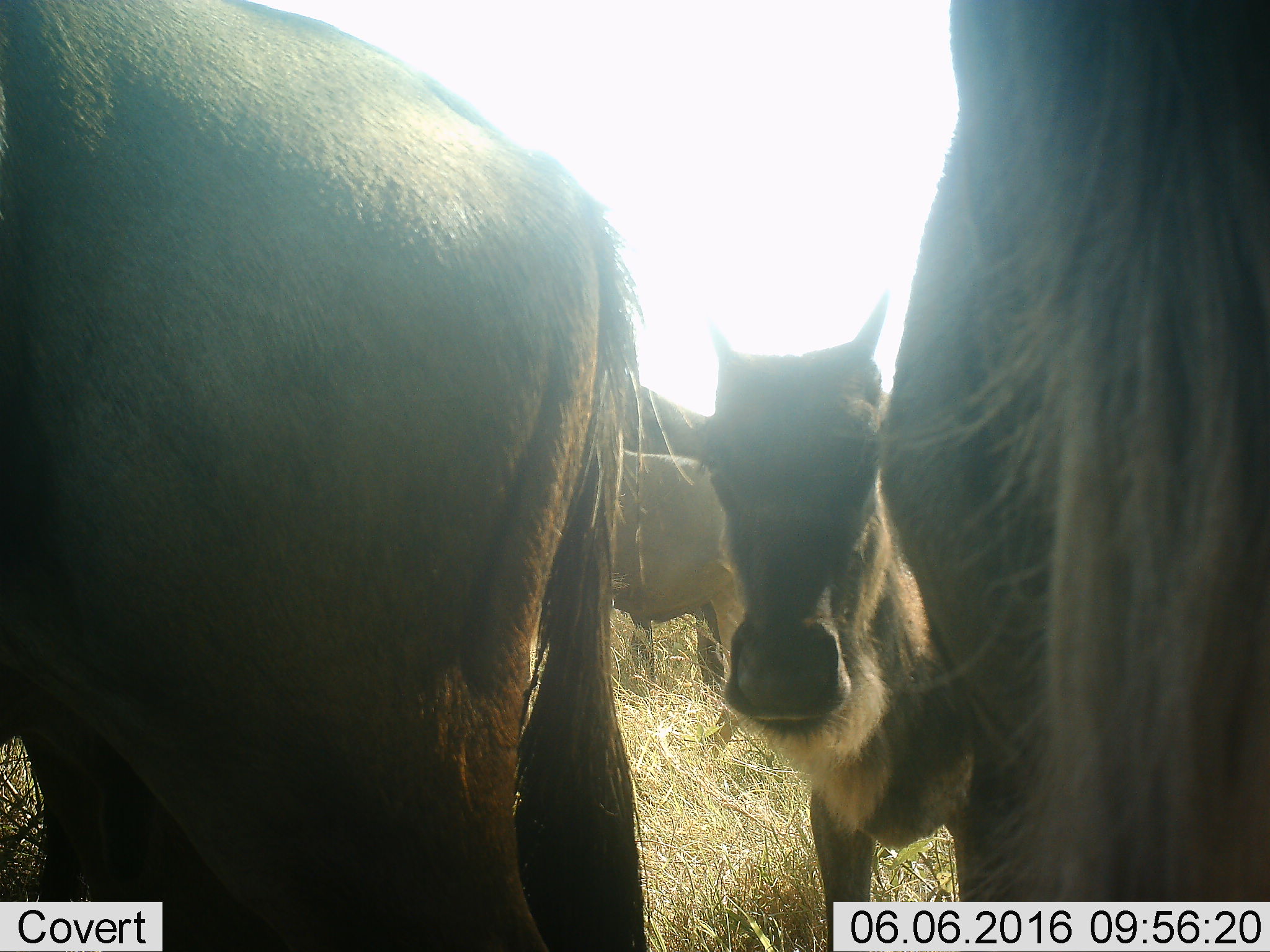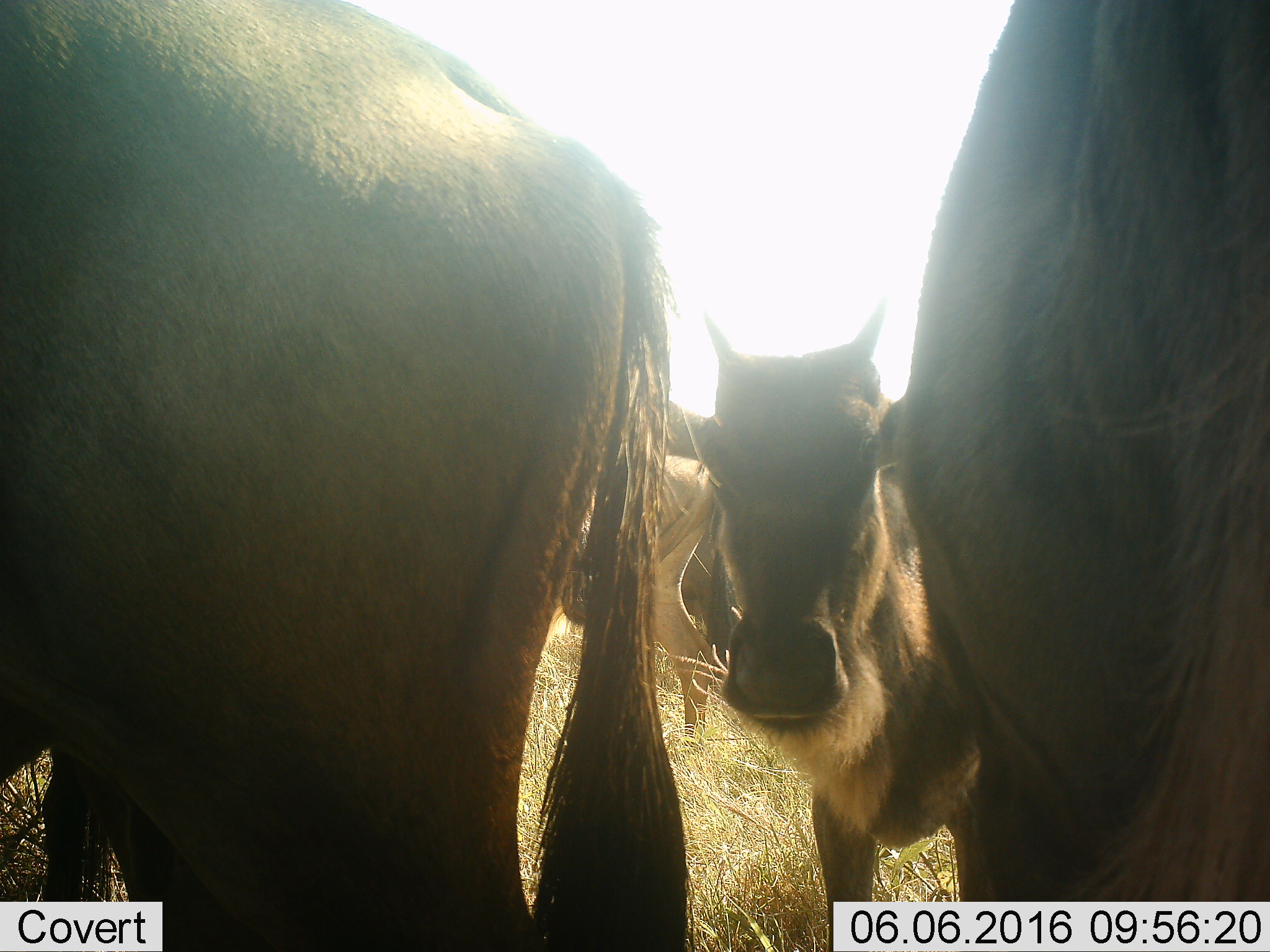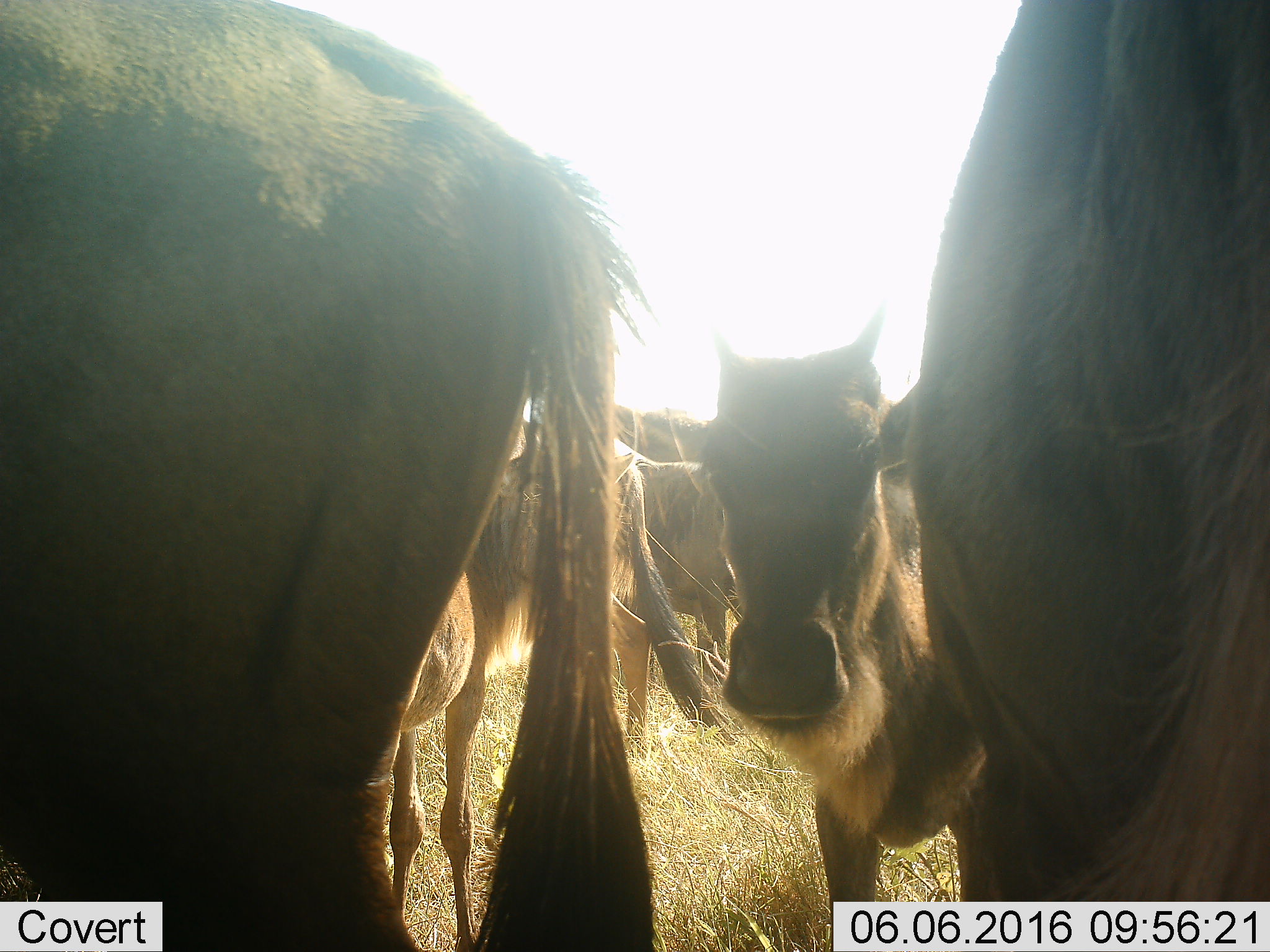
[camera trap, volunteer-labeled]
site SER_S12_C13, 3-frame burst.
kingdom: Animalia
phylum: Chordata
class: Mammalia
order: Artiodactyla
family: Bovidae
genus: Connochaetes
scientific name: Connochaetes taurinus taurinus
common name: blue wildebeest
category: wildebeestblue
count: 8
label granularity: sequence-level